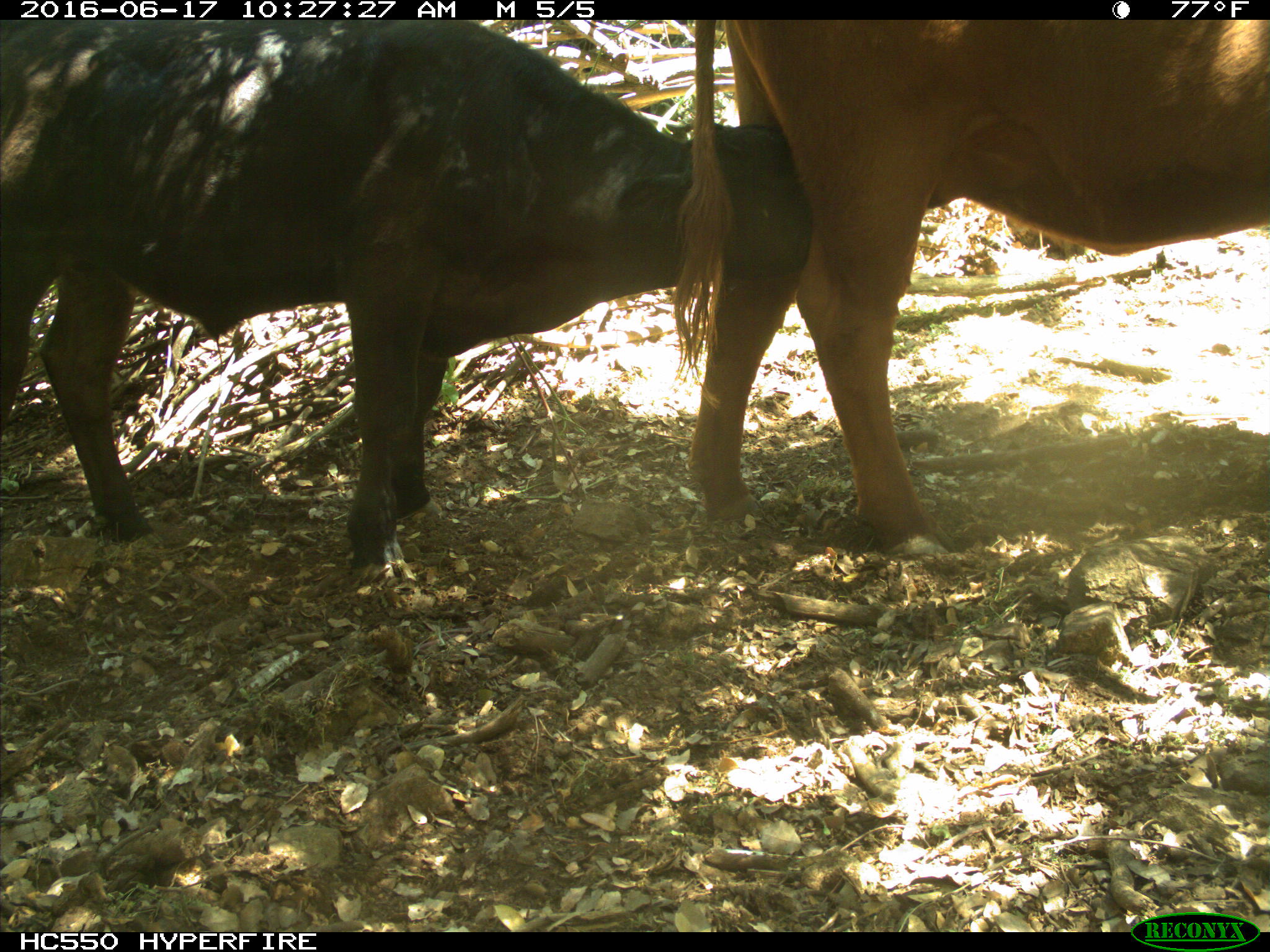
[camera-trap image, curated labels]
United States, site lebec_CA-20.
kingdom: Animalia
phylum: Chordata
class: Mammalia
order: Artiodactyla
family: Bovidae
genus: Bos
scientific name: Bos taurus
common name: domestic cow